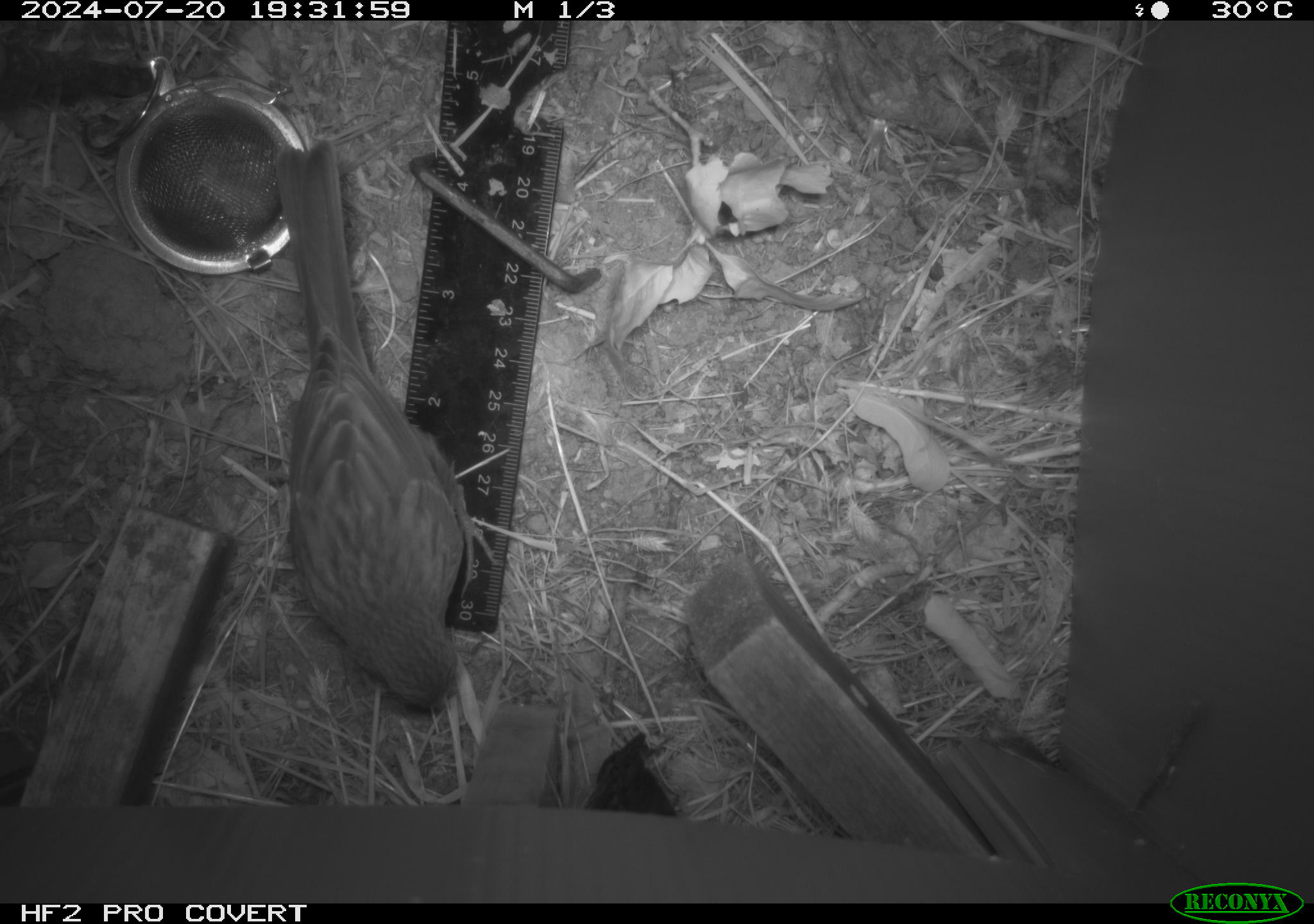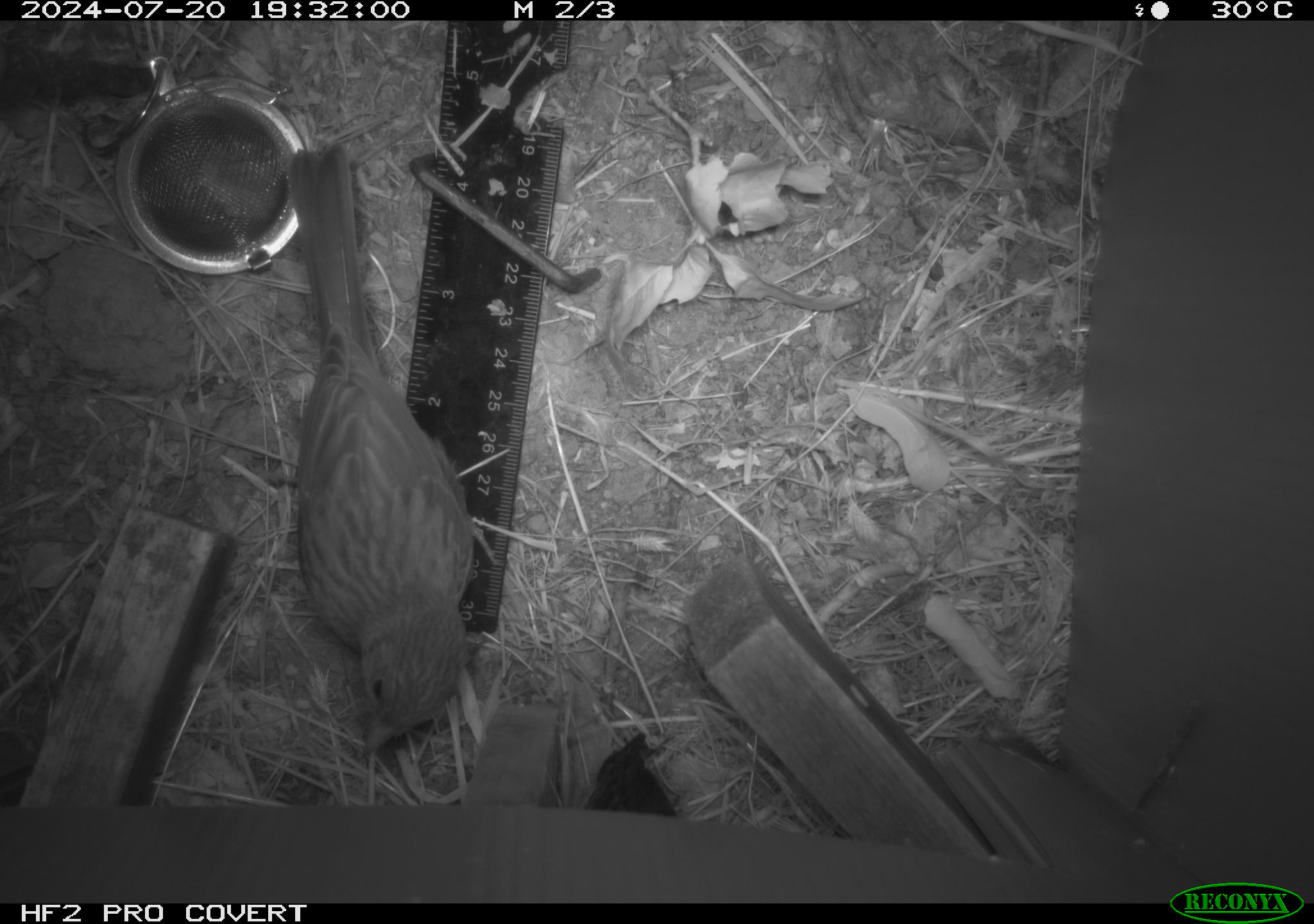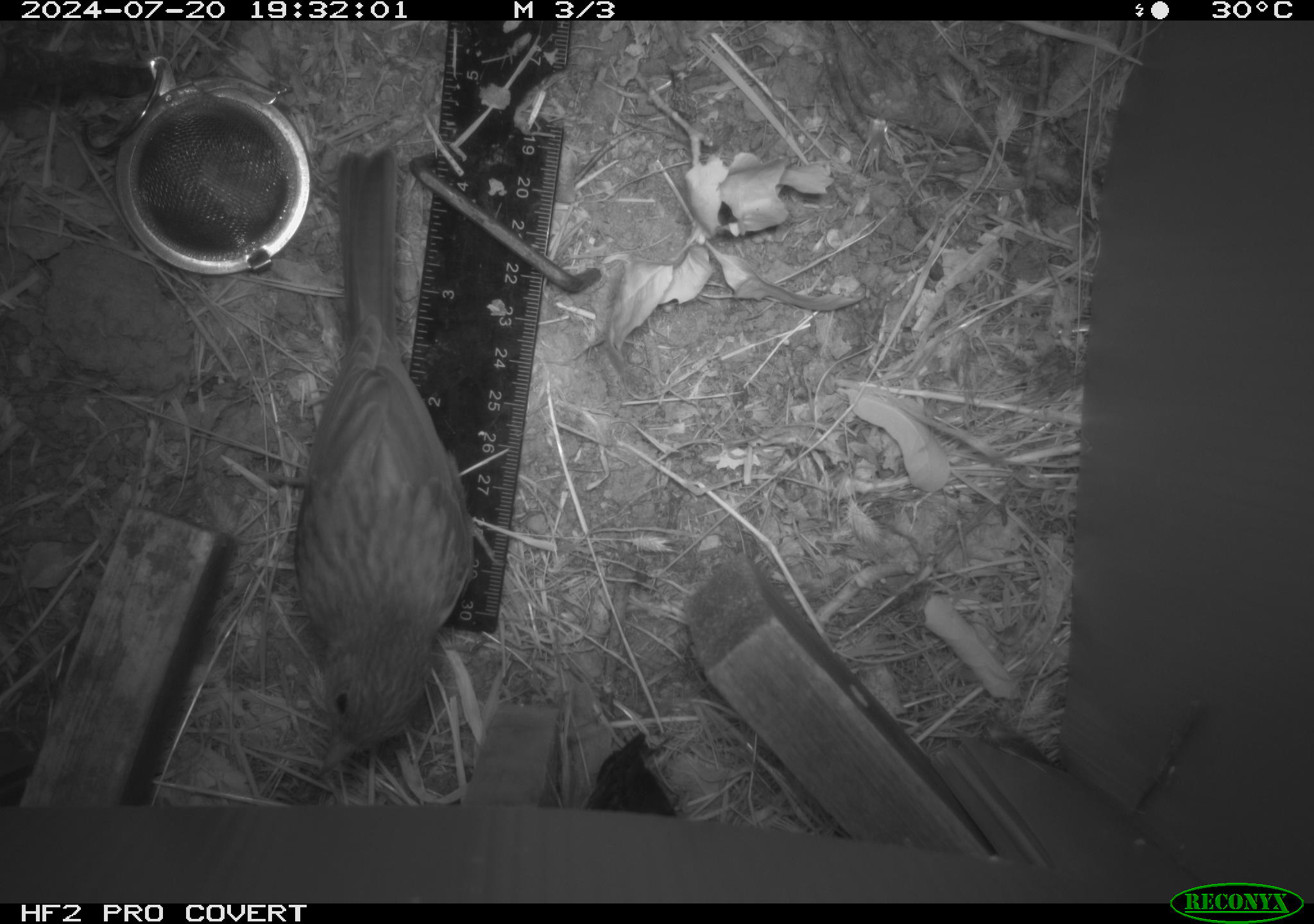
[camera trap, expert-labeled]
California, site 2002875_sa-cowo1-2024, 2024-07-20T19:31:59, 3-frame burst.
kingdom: Animalia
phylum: Chordata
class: Aves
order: Passeriformes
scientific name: Passeriformes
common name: passerines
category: passeriformes order